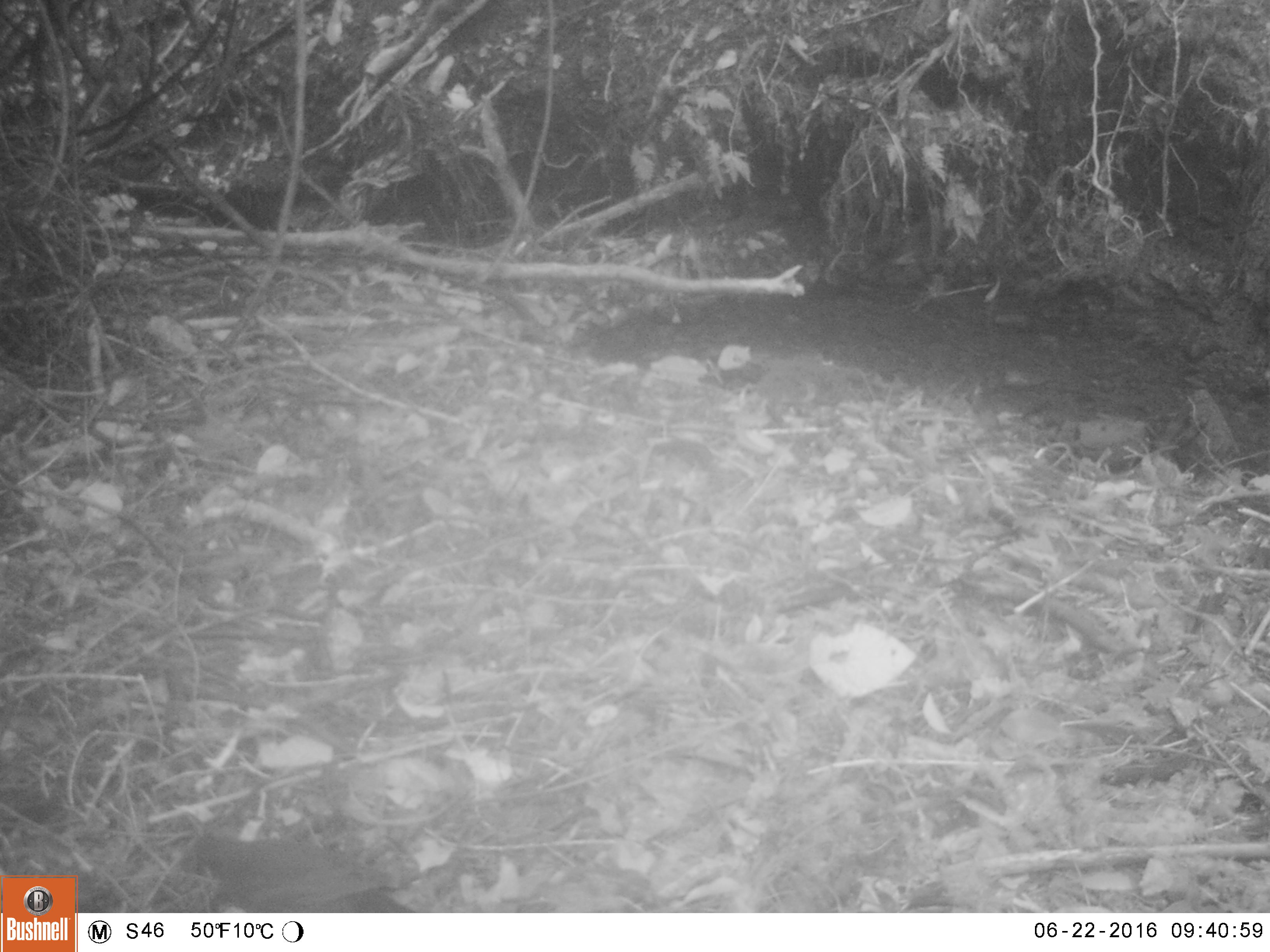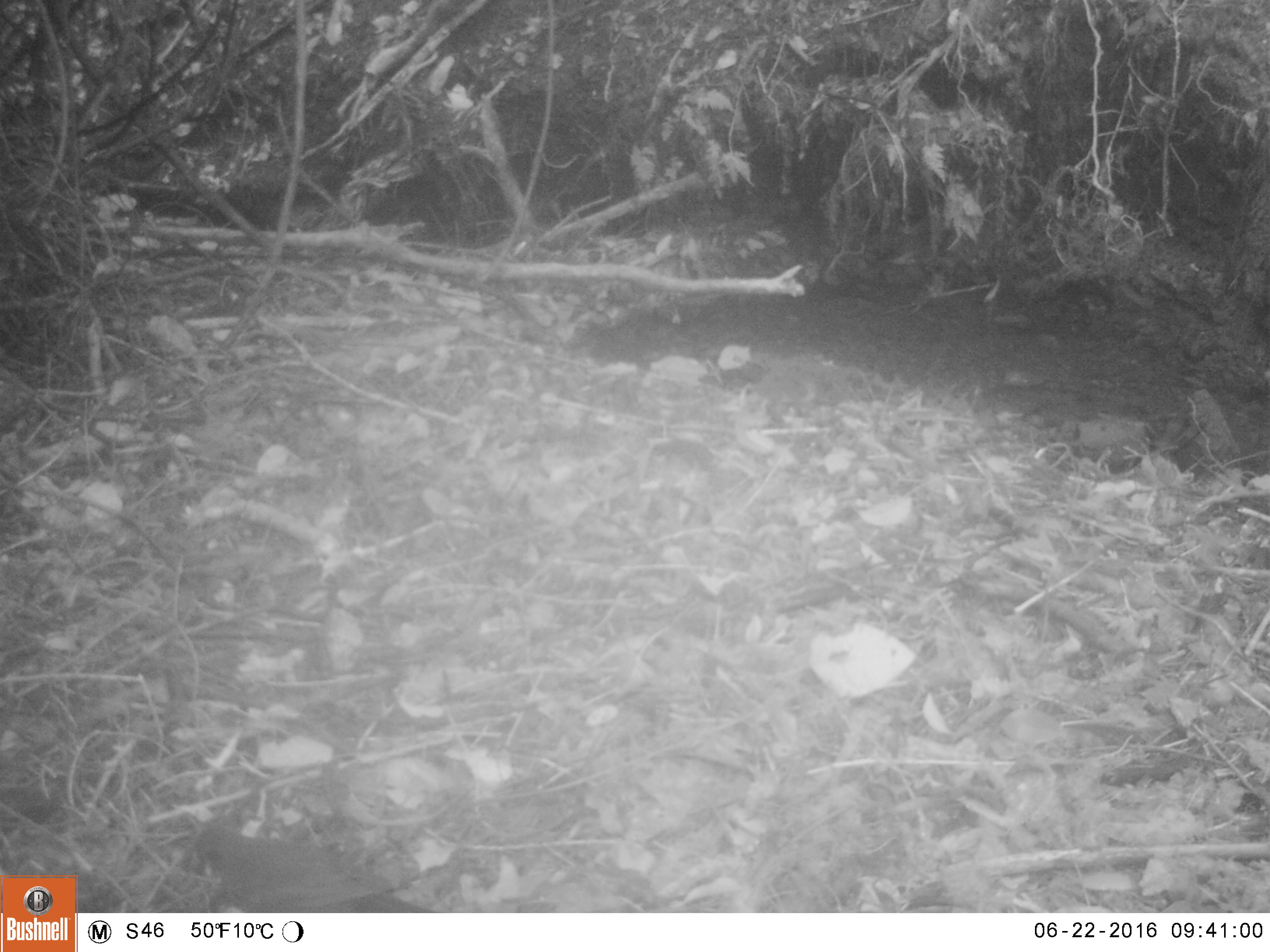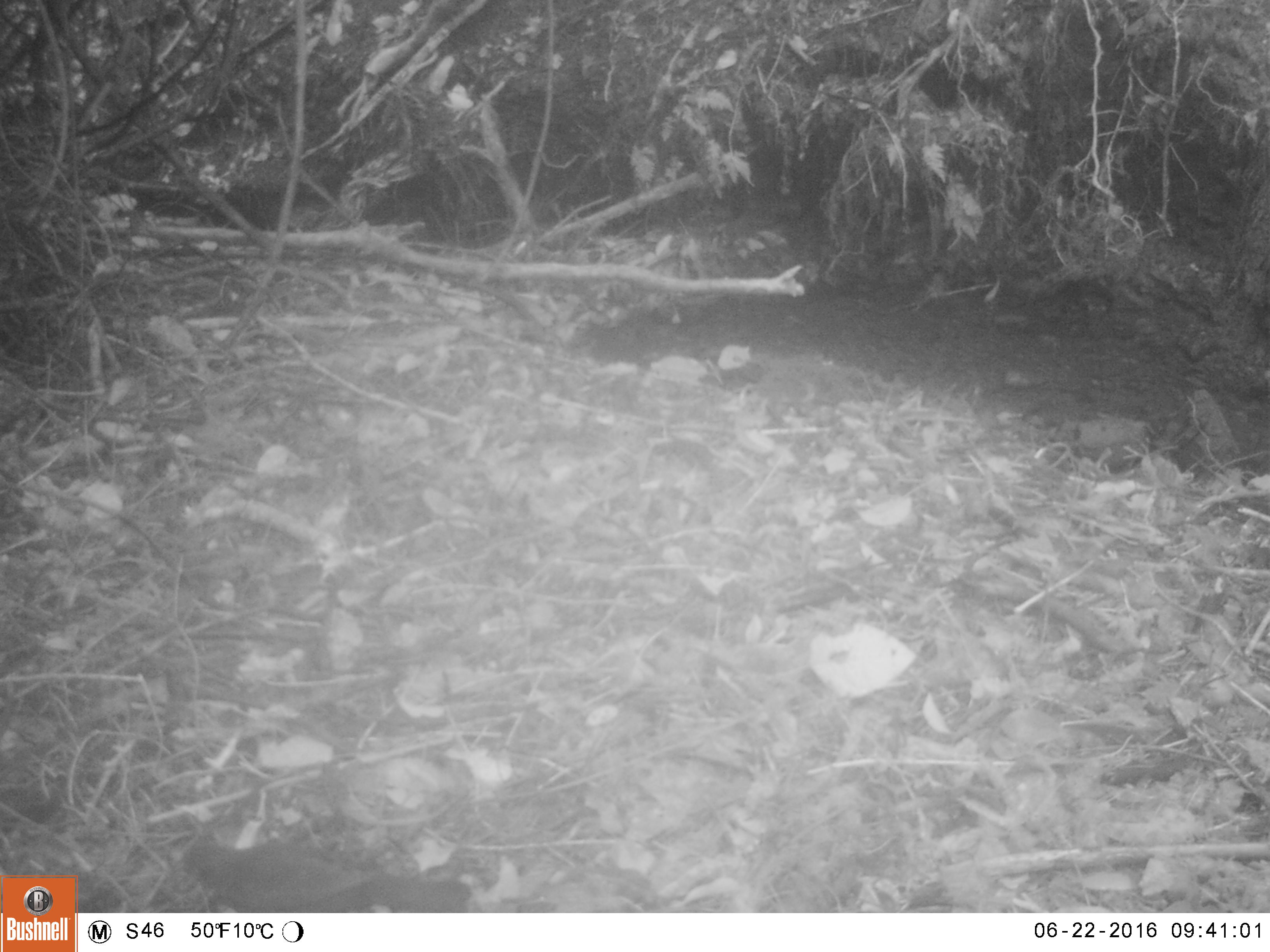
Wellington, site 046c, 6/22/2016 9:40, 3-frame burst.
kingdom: Animalia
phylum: Chordata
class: Aves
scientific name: Aves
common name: bird